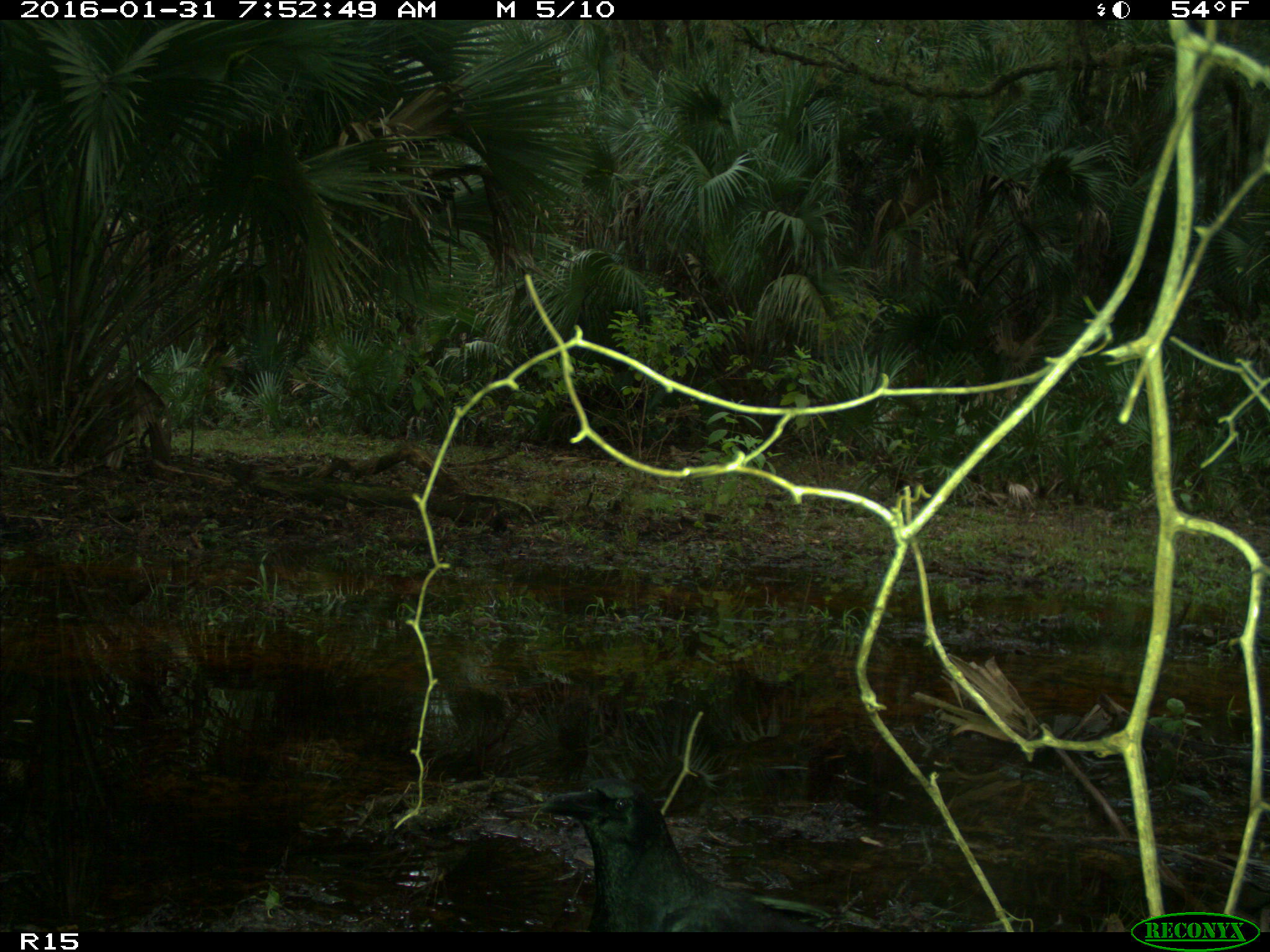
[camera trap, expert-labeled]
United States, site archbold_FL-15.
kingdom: Animalia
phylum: Chordata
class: Aves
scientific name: Aves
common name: birds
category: unidentified bird